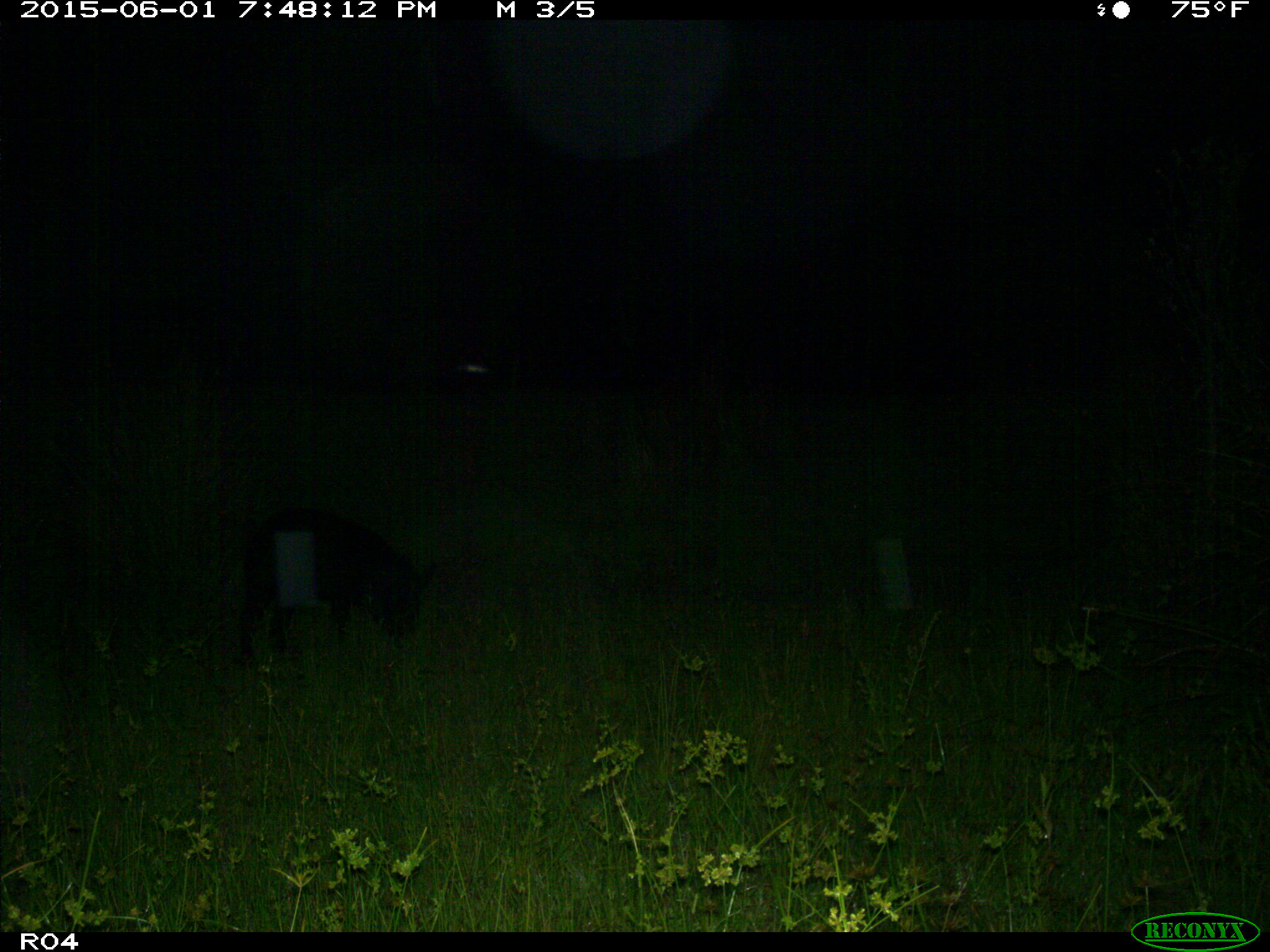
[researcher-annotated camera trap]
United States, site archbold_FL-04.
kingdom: Animalia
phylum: Chordata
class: Mammalia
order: Artiodactyla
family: Suidae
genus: Sus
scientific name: Sus scrofa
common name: wild boar